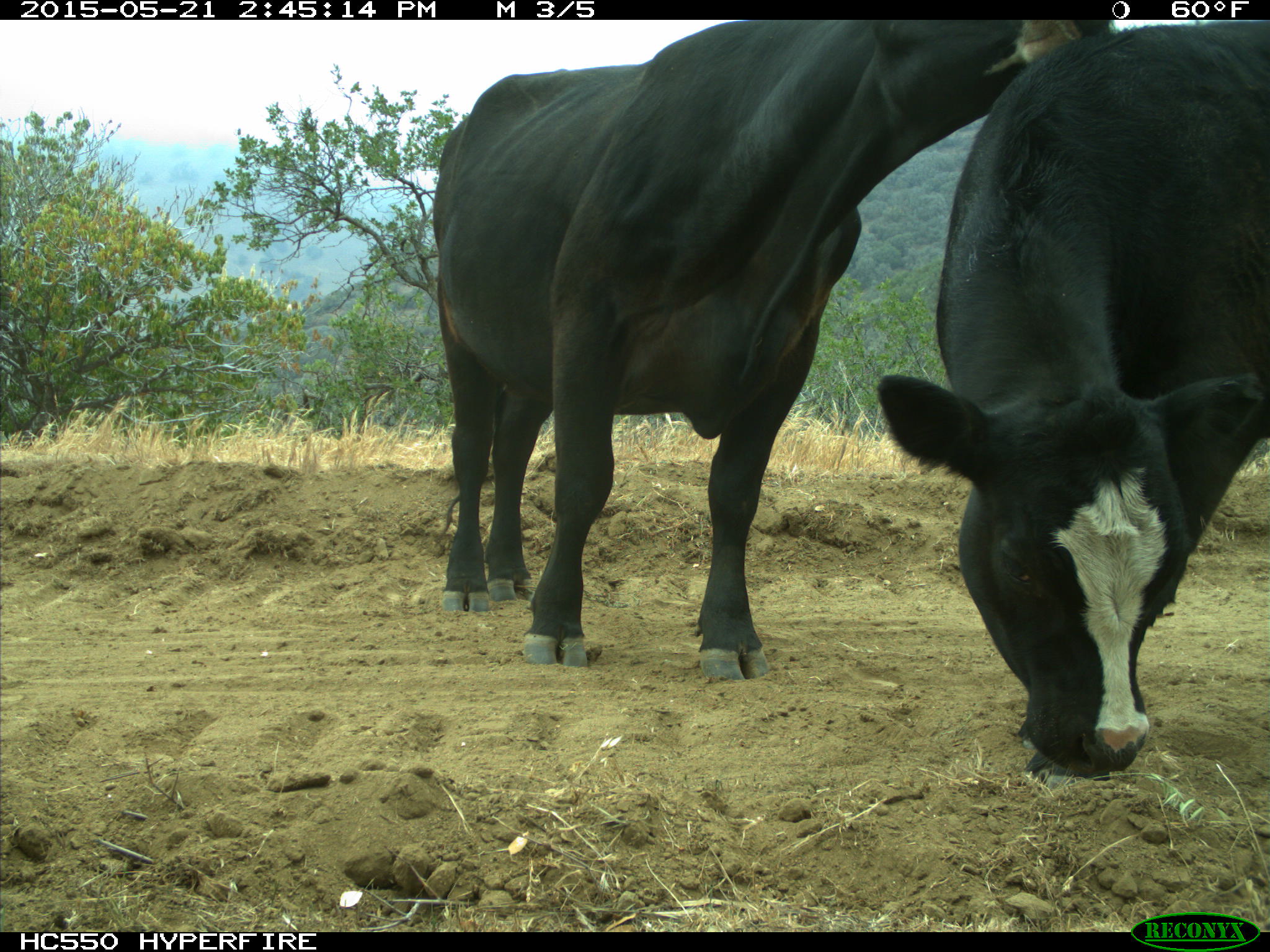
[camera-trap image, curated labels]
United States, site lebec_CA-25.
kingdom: Animalia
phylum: Chordata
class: Mammalia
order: Artiodactyla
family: Bovidae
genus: Bos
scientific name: Bos taurus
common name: domestic cow